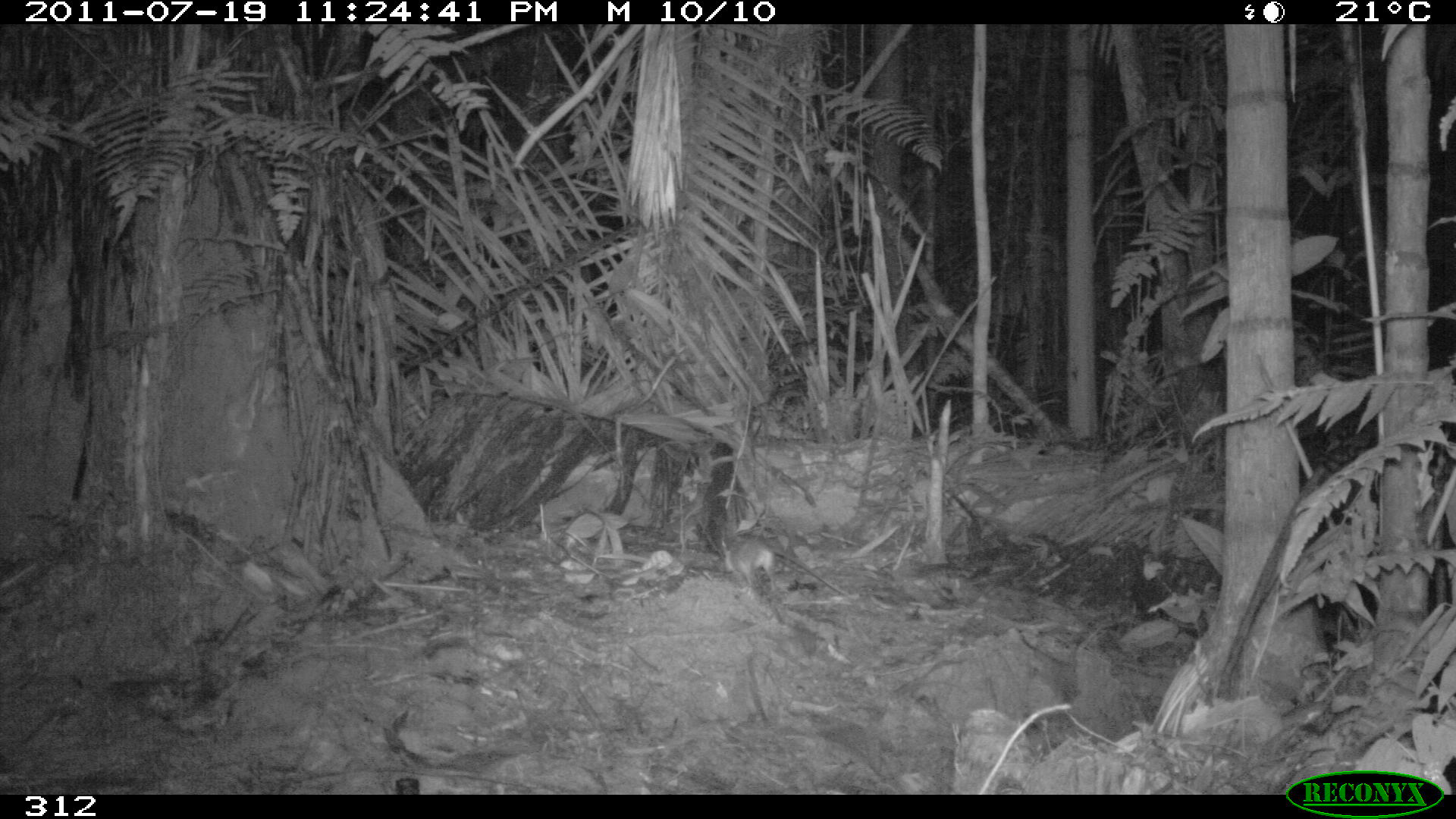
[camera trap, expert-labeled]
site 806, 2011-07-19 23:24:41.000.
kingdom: Animalia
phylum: Chordata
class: Mammalia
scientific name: Marsupialia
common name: marsupials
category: unknown marsupial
Unknown marsupial (marsupials) (Marsupialia).